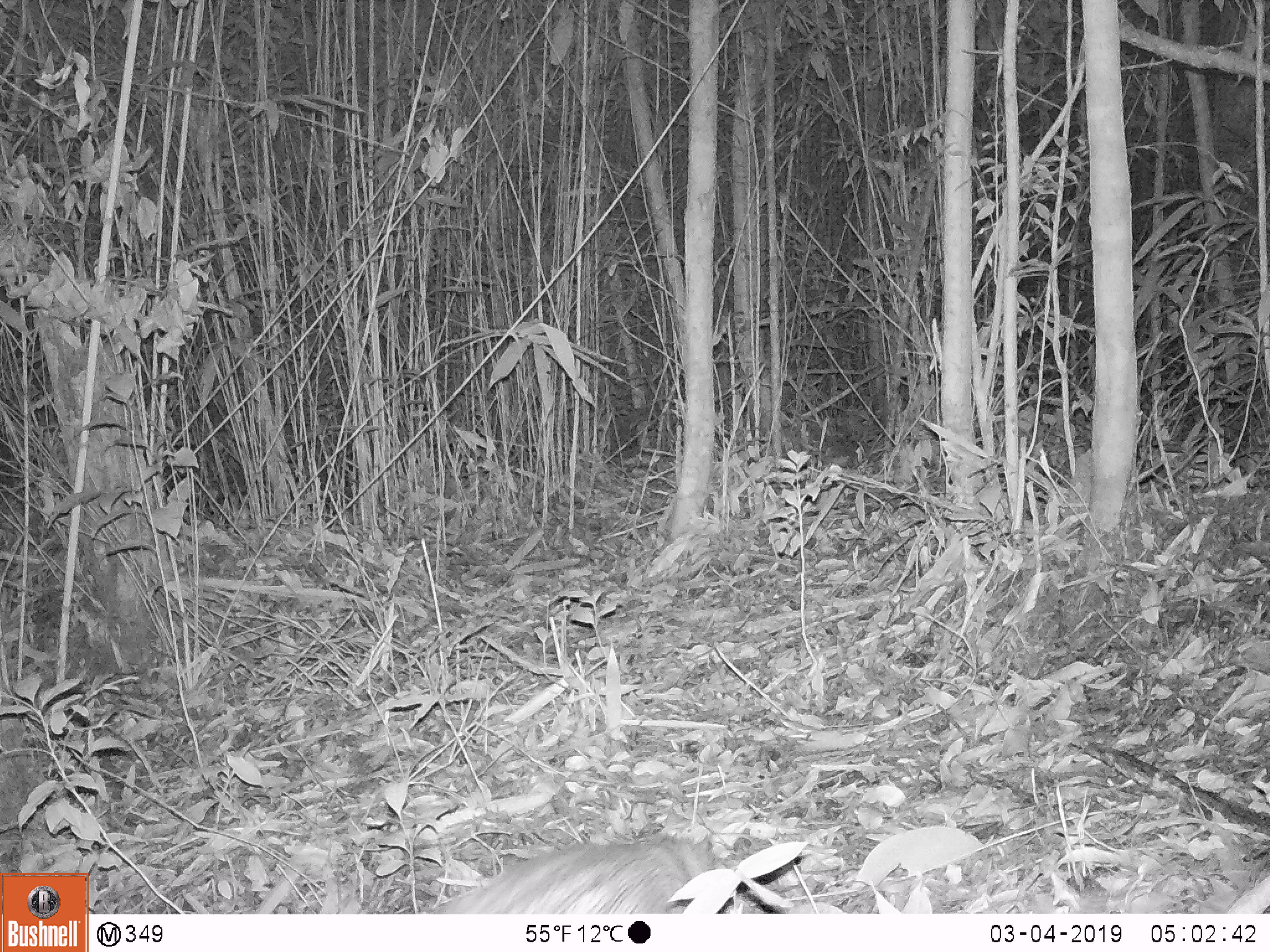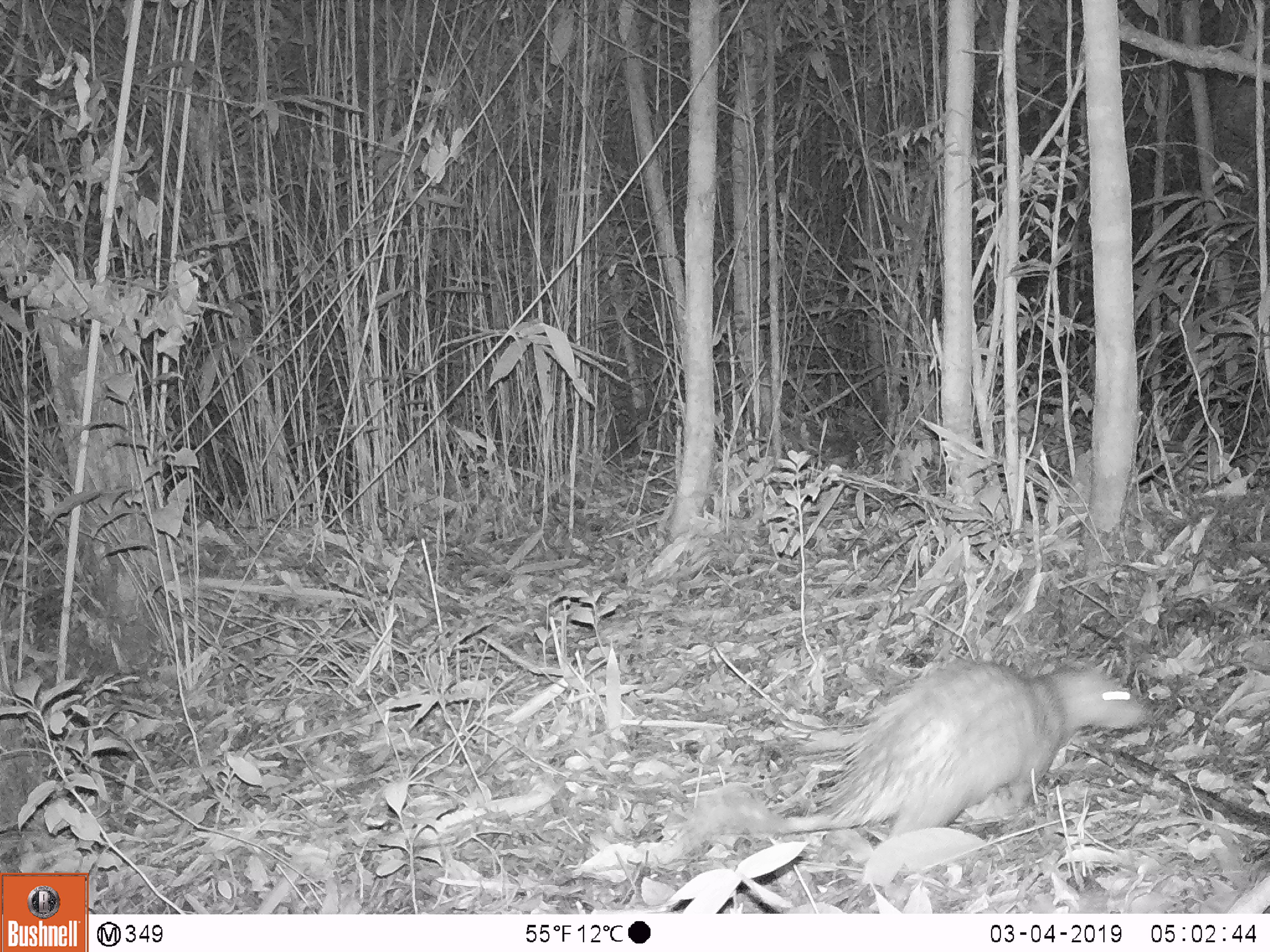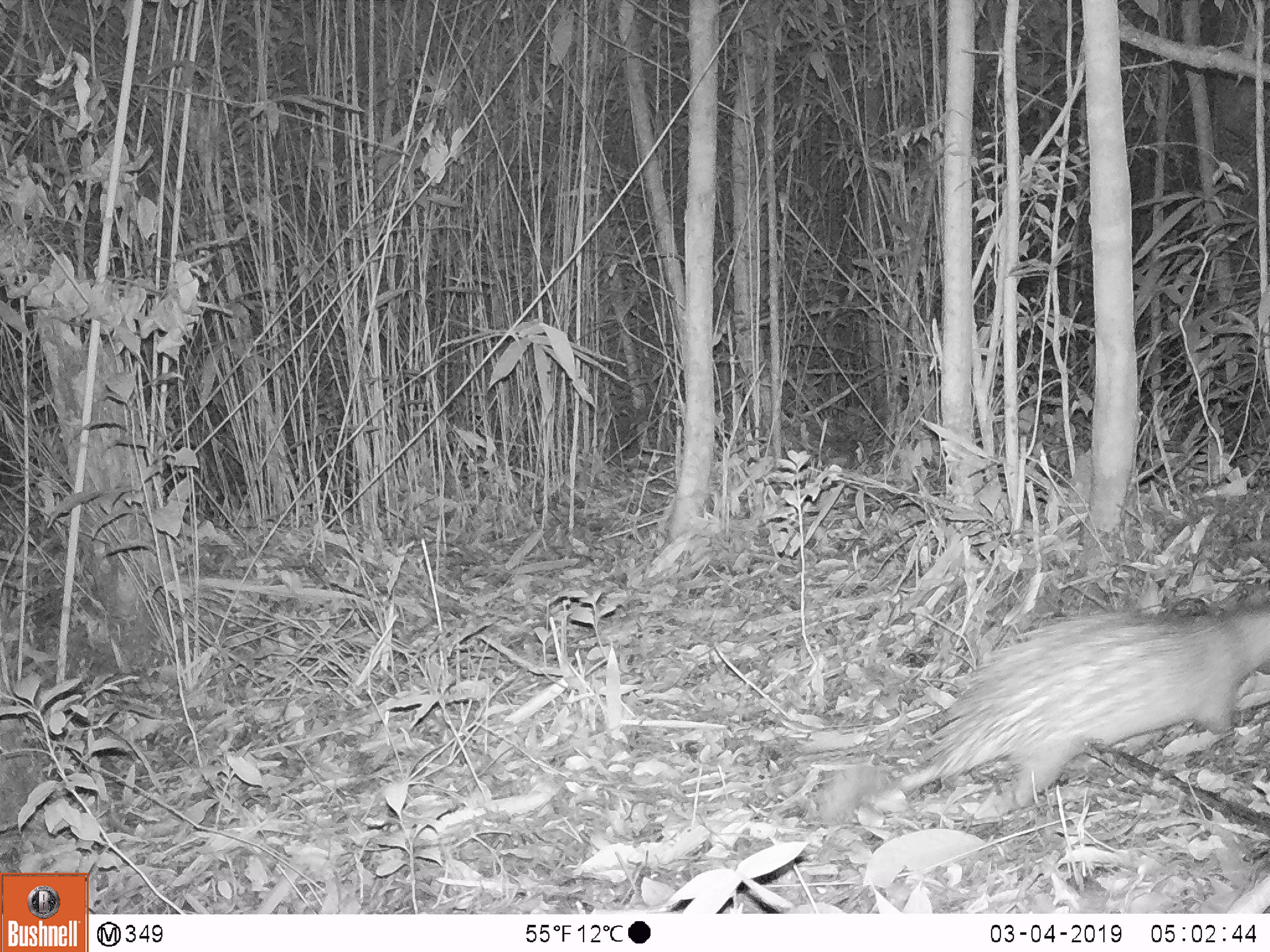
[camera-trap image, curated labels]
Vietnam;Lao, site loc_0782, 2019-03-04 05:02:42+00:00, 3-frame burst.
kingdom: Animalia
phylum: Chordata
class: Mammalia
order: Rodentia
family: Hystricidae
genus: Atherurus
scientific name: Atherurus macrourus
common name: asiatic brush-tailed porcupine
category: asiatic brush tailed porcupine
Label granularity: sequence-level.